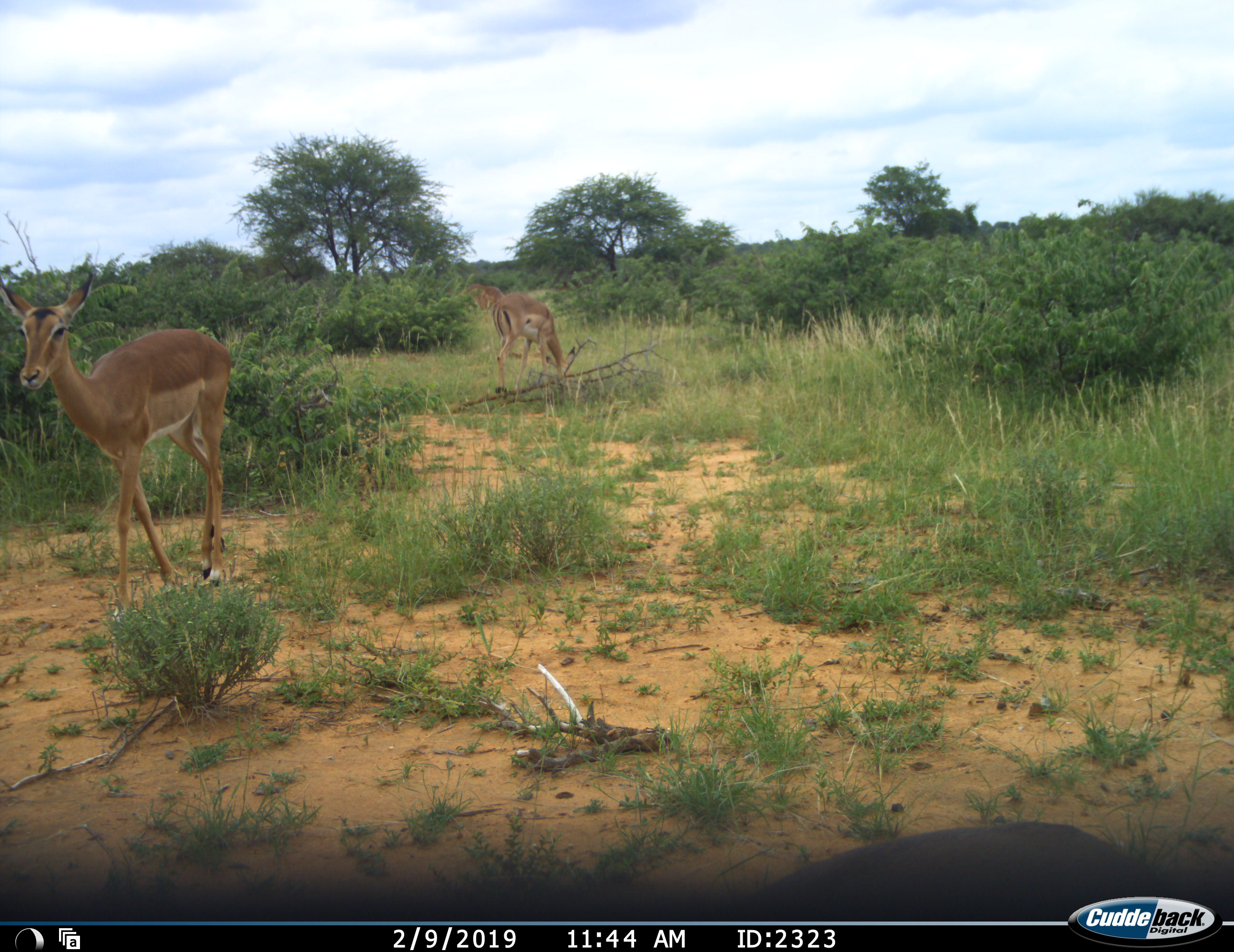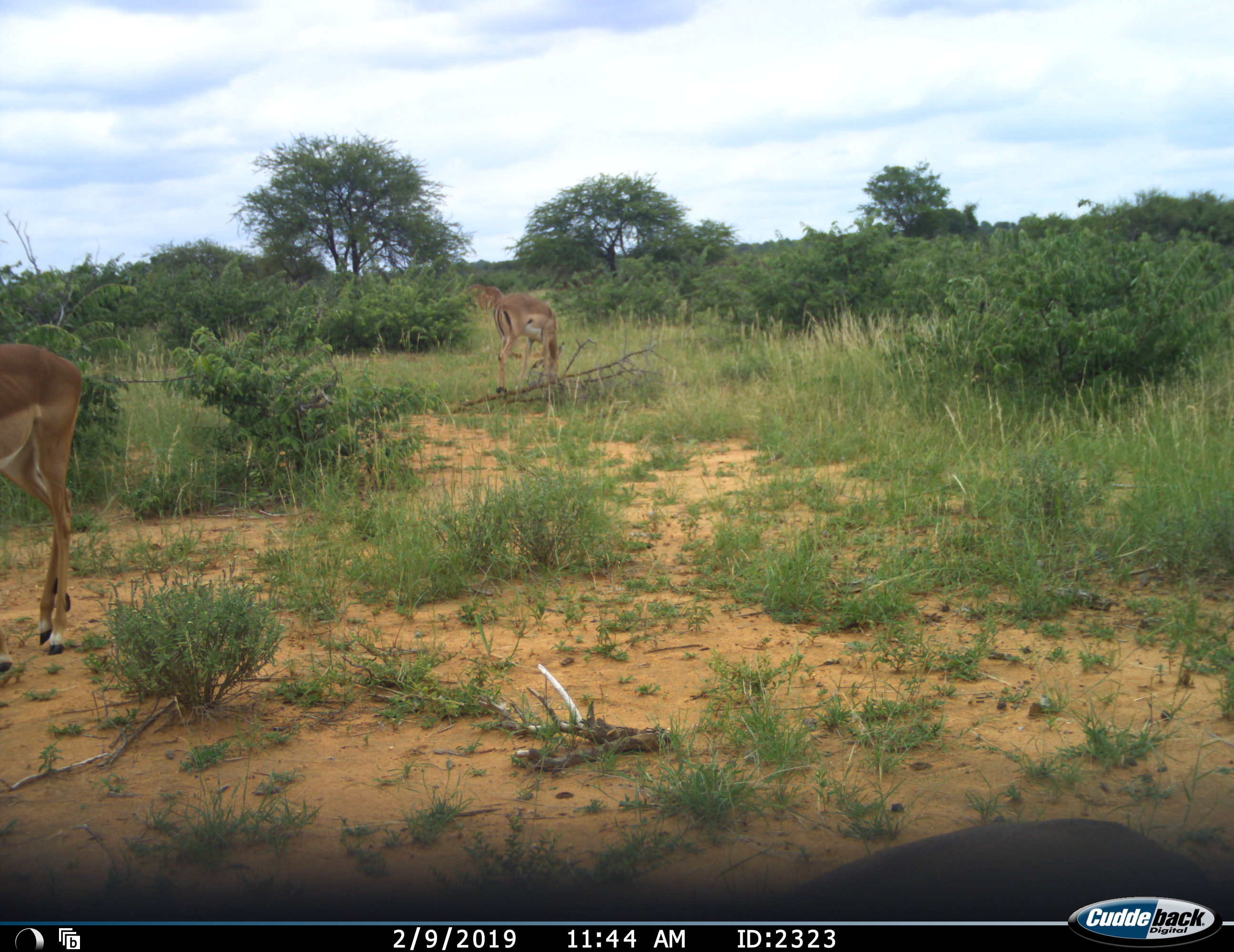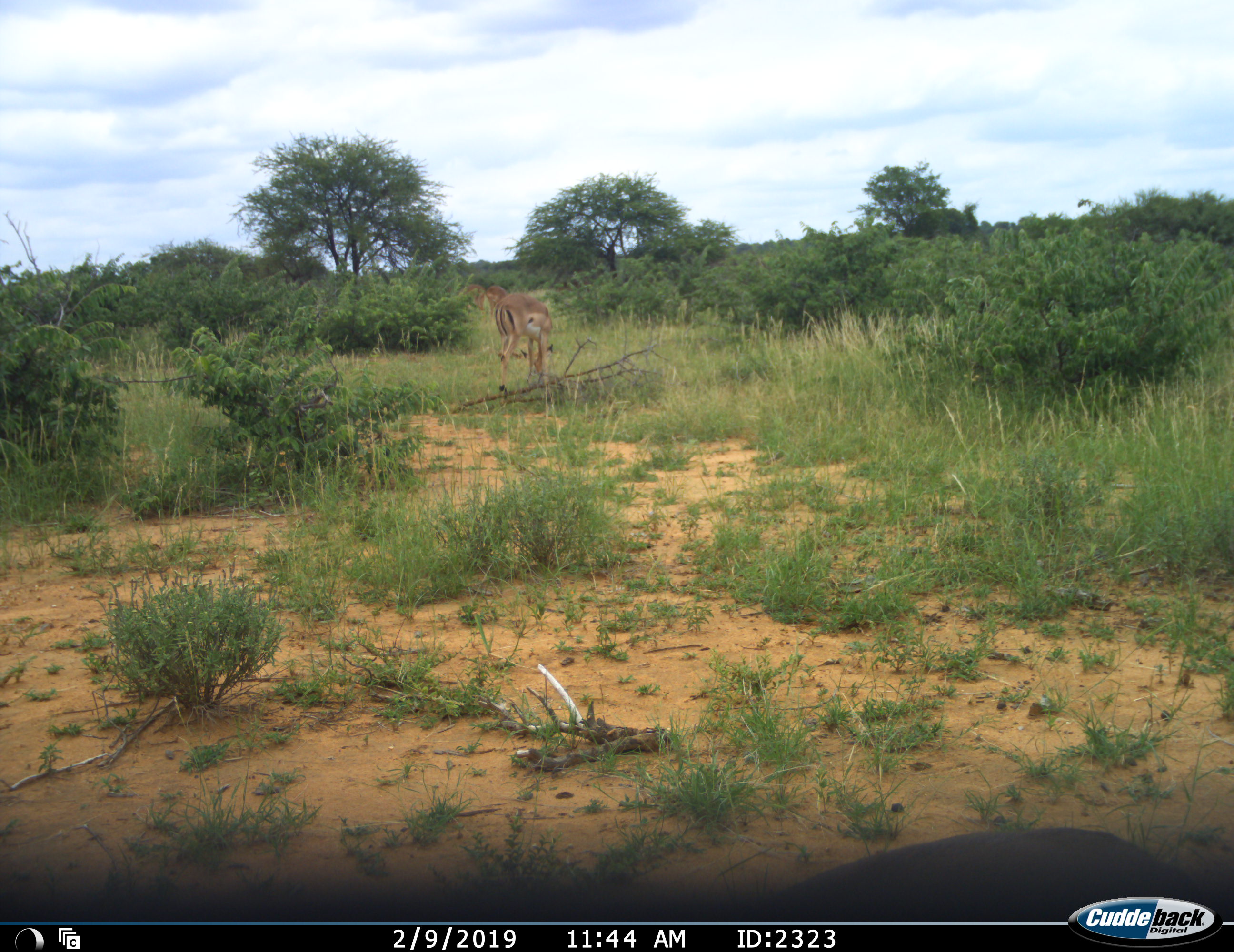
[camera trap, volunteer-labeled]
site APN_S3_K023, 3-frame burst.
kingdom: Animalia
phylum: Chordata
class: Mammalia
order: Artiodactyla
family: Bovidae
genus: Aepyceros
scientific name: Aepyceros melampus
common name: impala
Impala (Aepyceros melampus), count 4. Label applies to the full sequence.